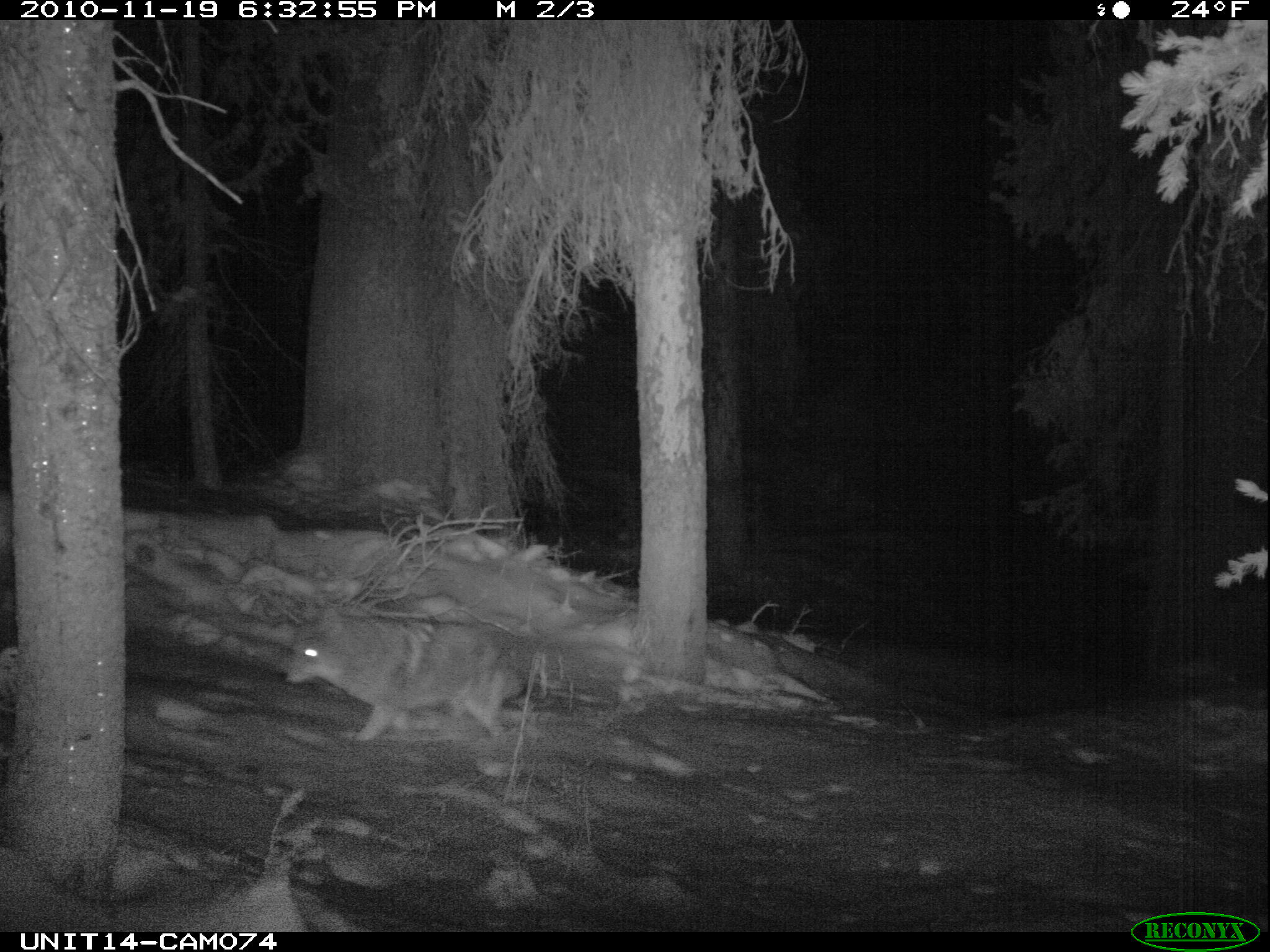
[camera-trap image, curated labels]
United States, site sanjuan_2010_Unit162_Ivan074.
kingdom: Animalia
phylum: Chordata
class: Mammalia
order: Carnivora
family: Canidae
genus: Canis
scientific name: Canis latrans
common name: coyote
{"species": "Canis latrans (coyote)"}